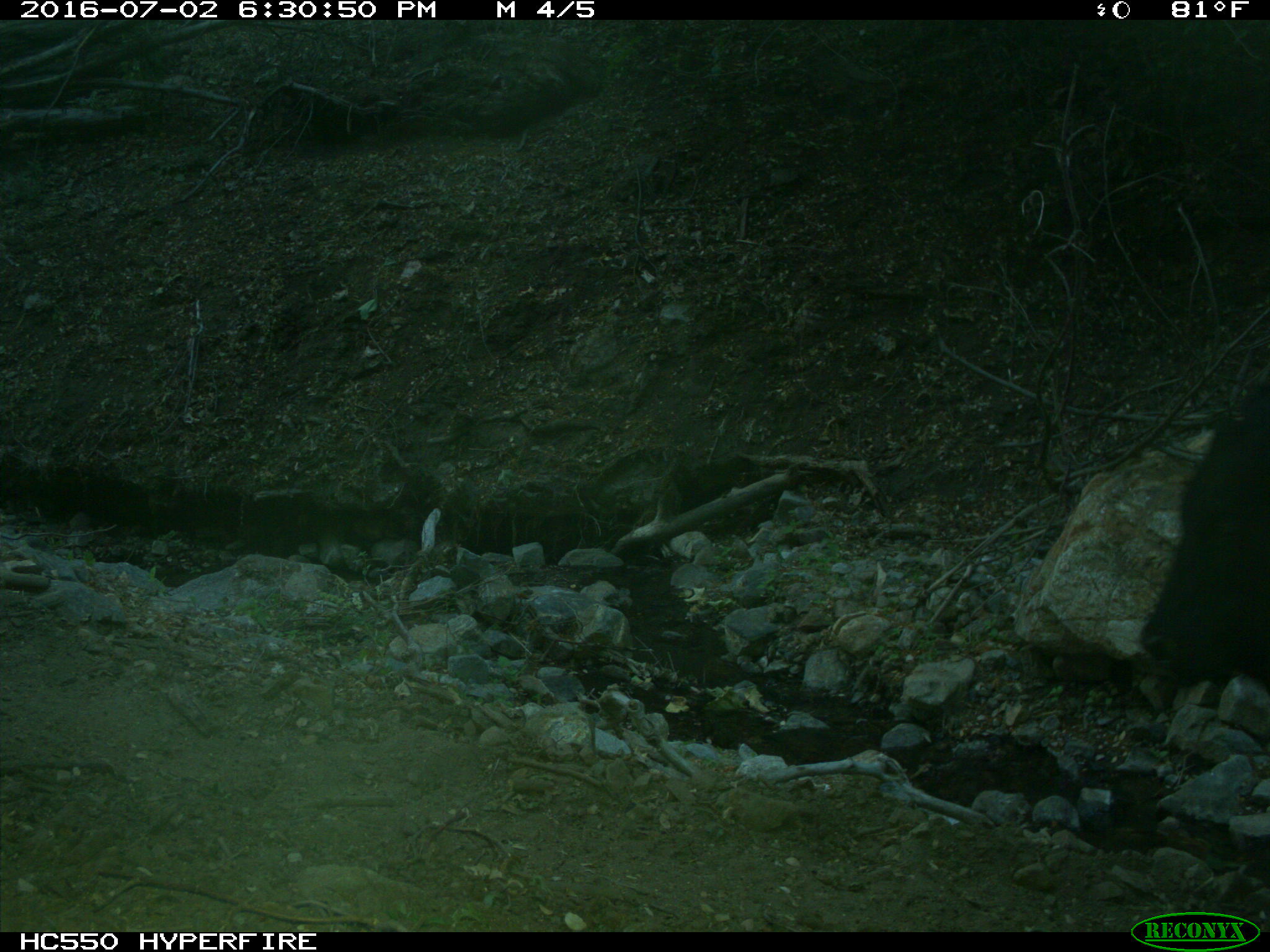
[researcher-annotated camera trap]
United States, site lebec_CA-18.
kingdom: Animalia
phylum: Chordata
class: Mammalia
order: Artiodactyla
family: Bovidae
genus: Bos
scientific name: Bos taurus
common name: domestic cow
Bos taurus (domestic cow).